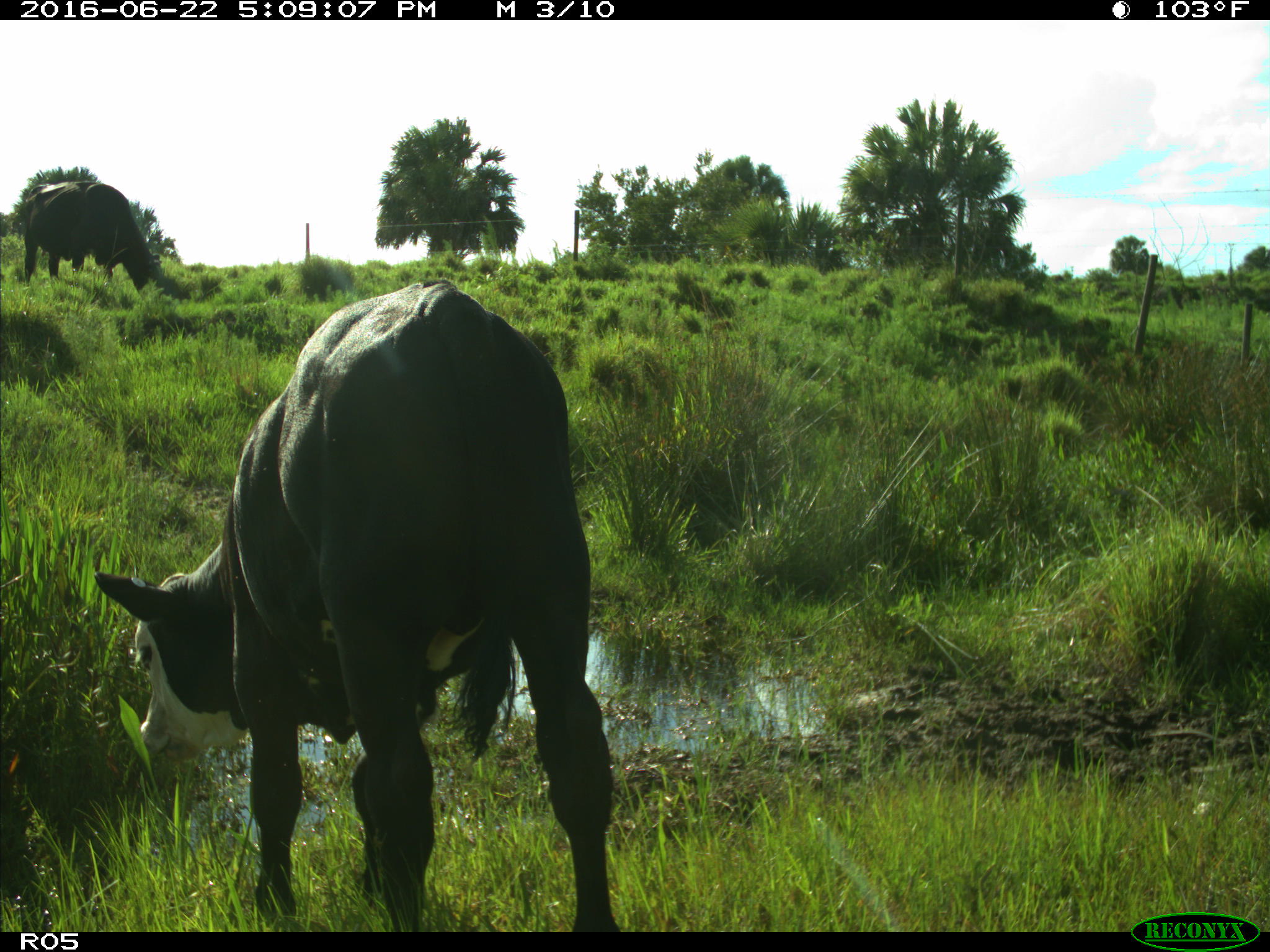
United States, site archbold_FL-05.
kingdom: Animalia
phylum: Chordata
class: Mammalia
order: Artiodactyla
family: Bovidae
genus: Bos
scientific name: Bos taurus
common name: domestic cow